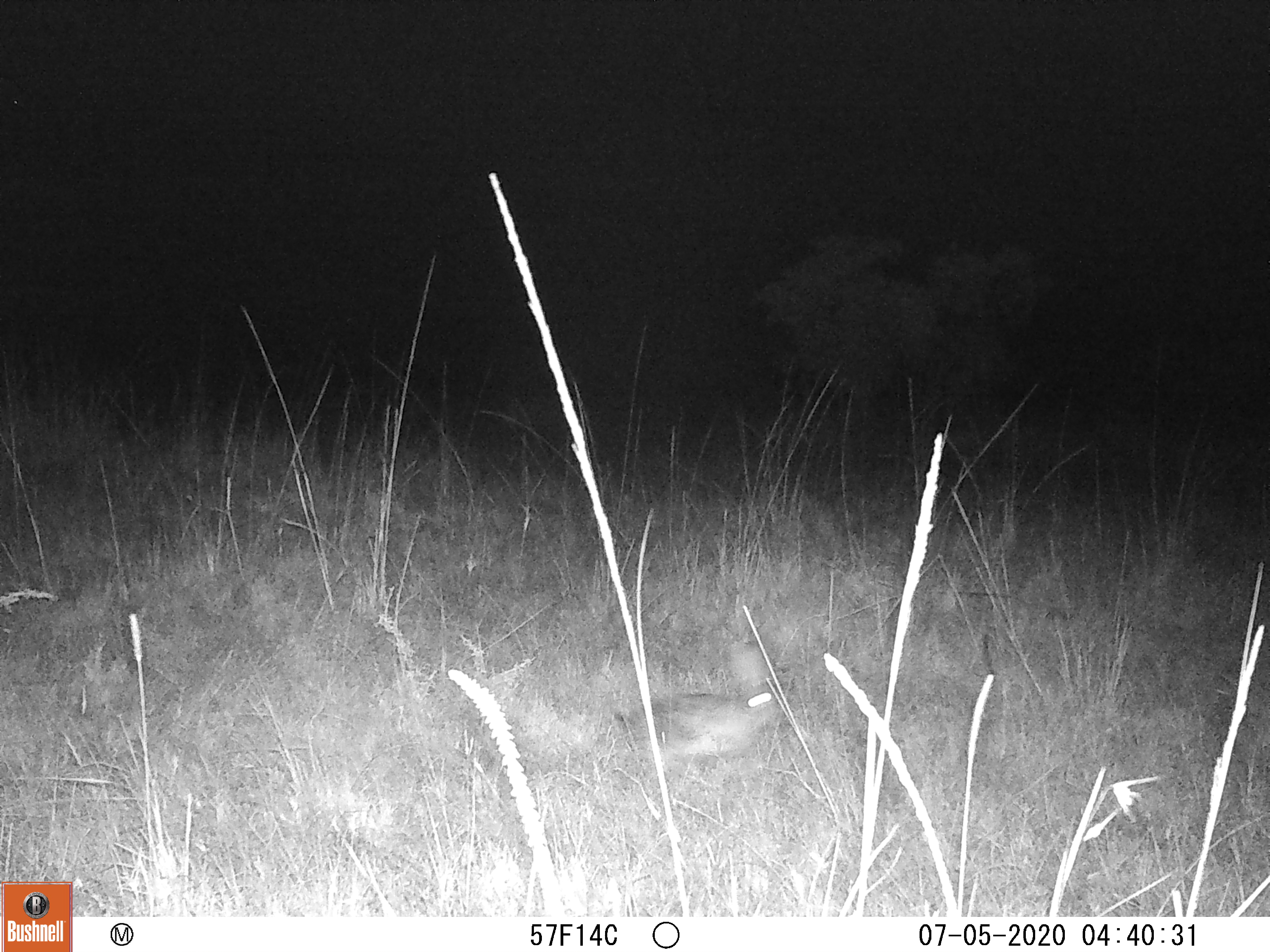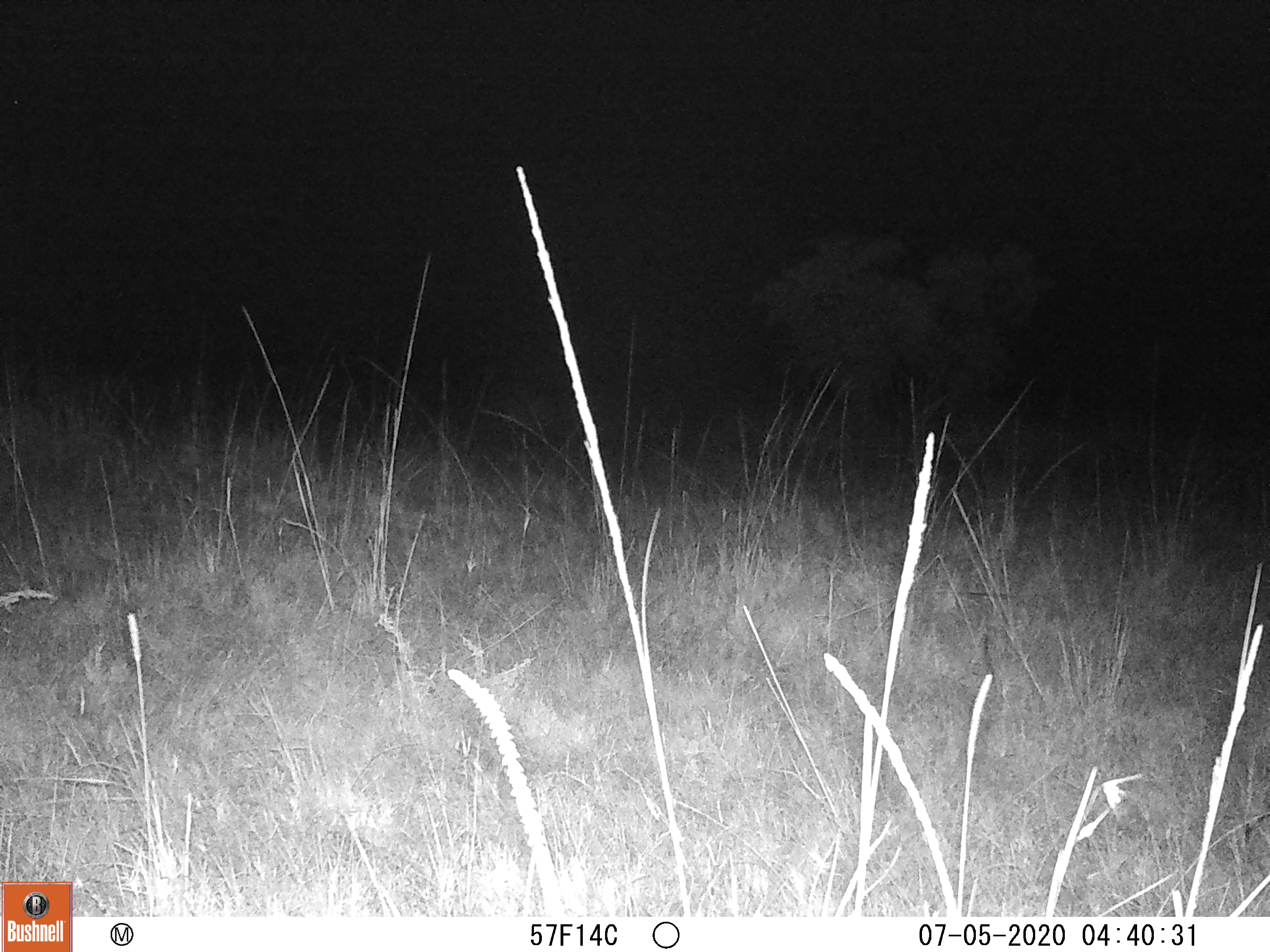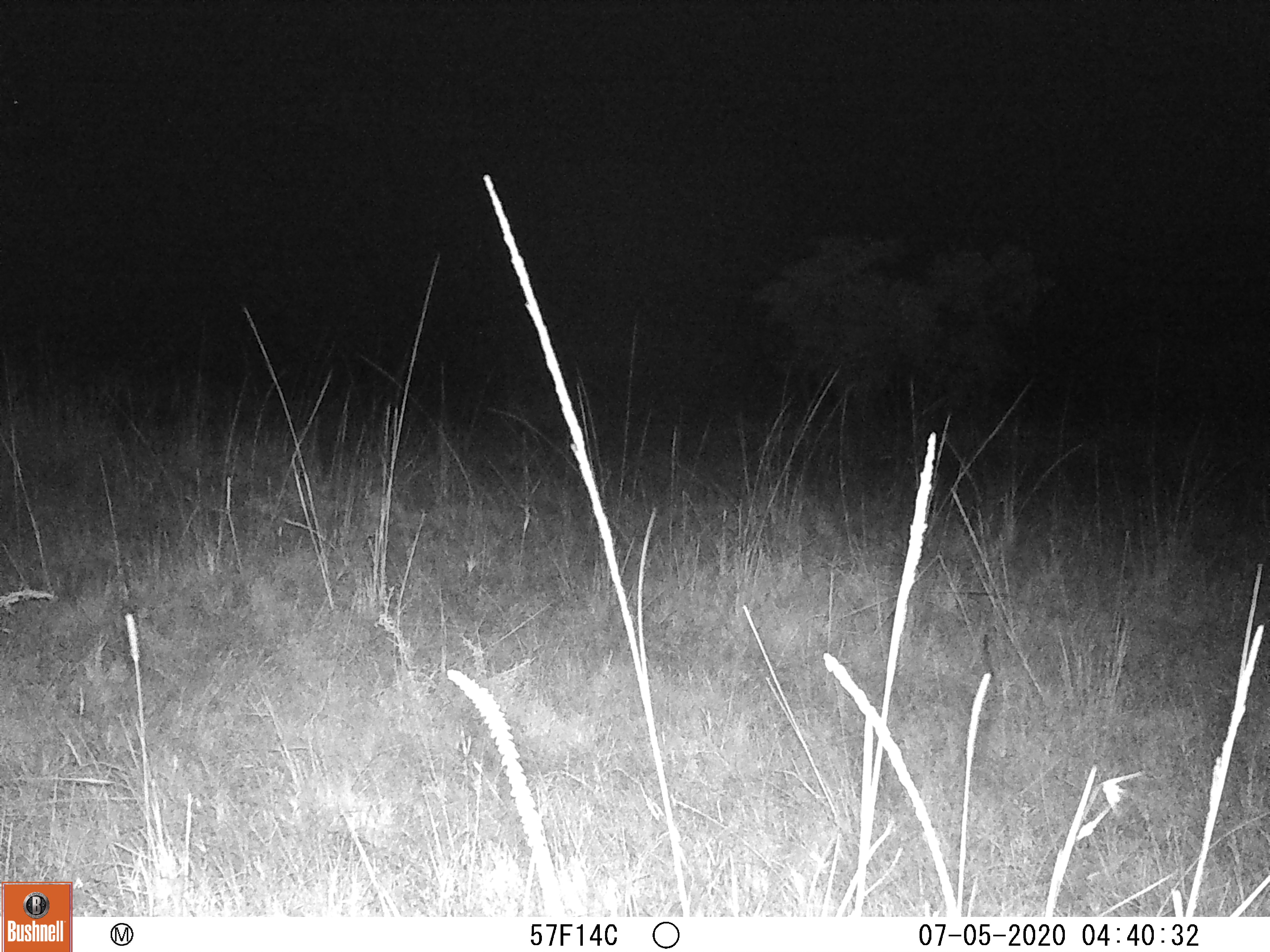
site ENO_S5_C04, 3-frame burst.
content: unidentified animal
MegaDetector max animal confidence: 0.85